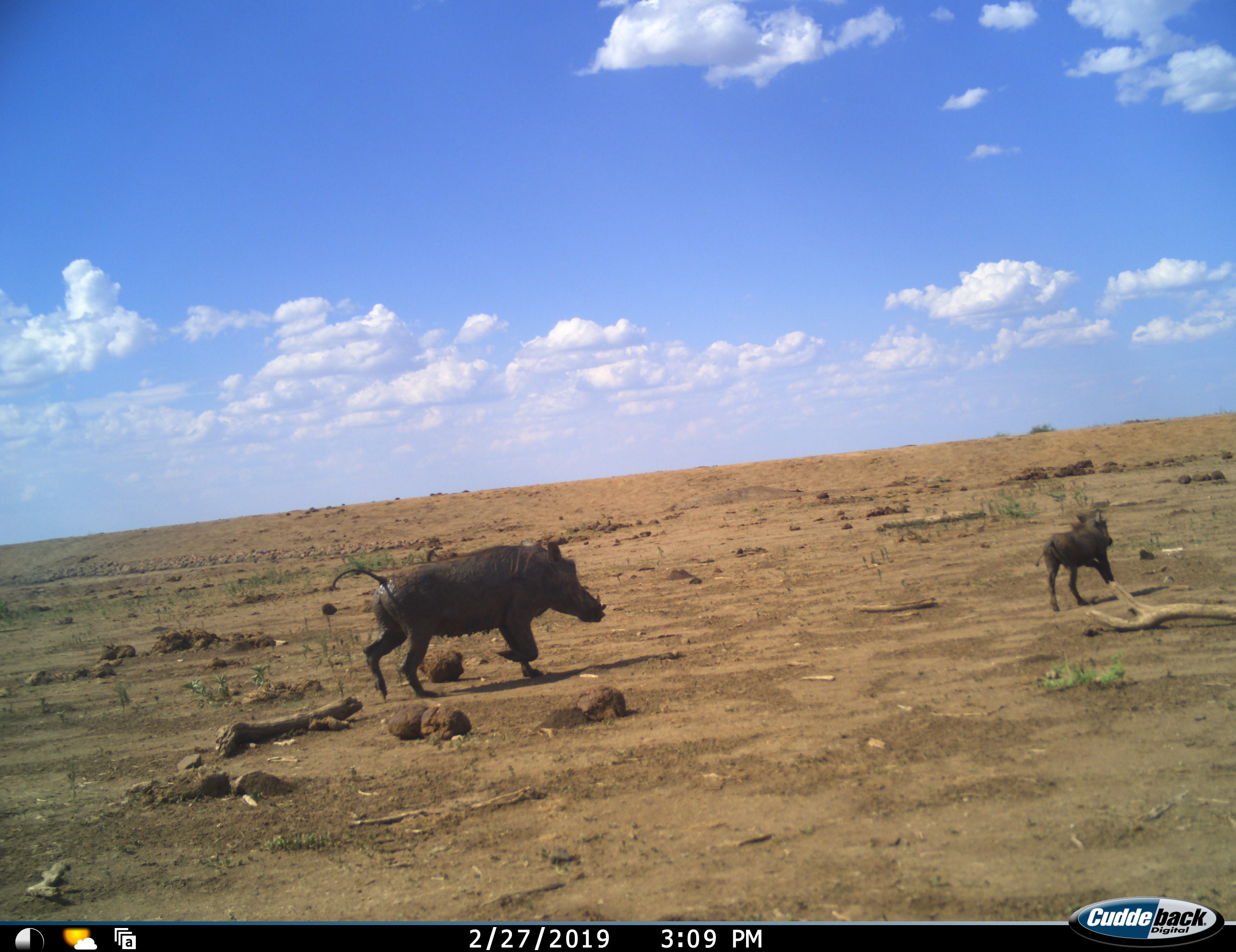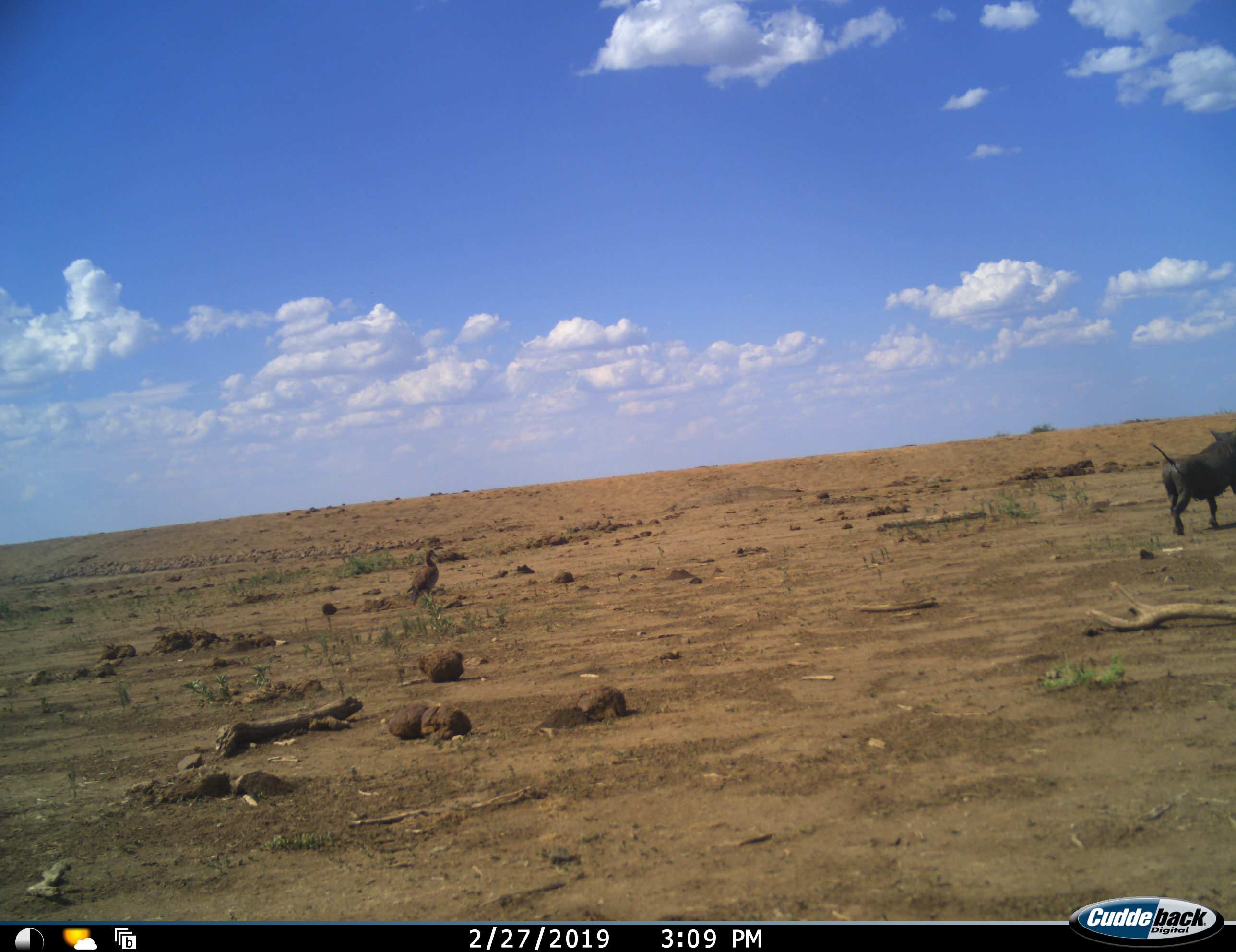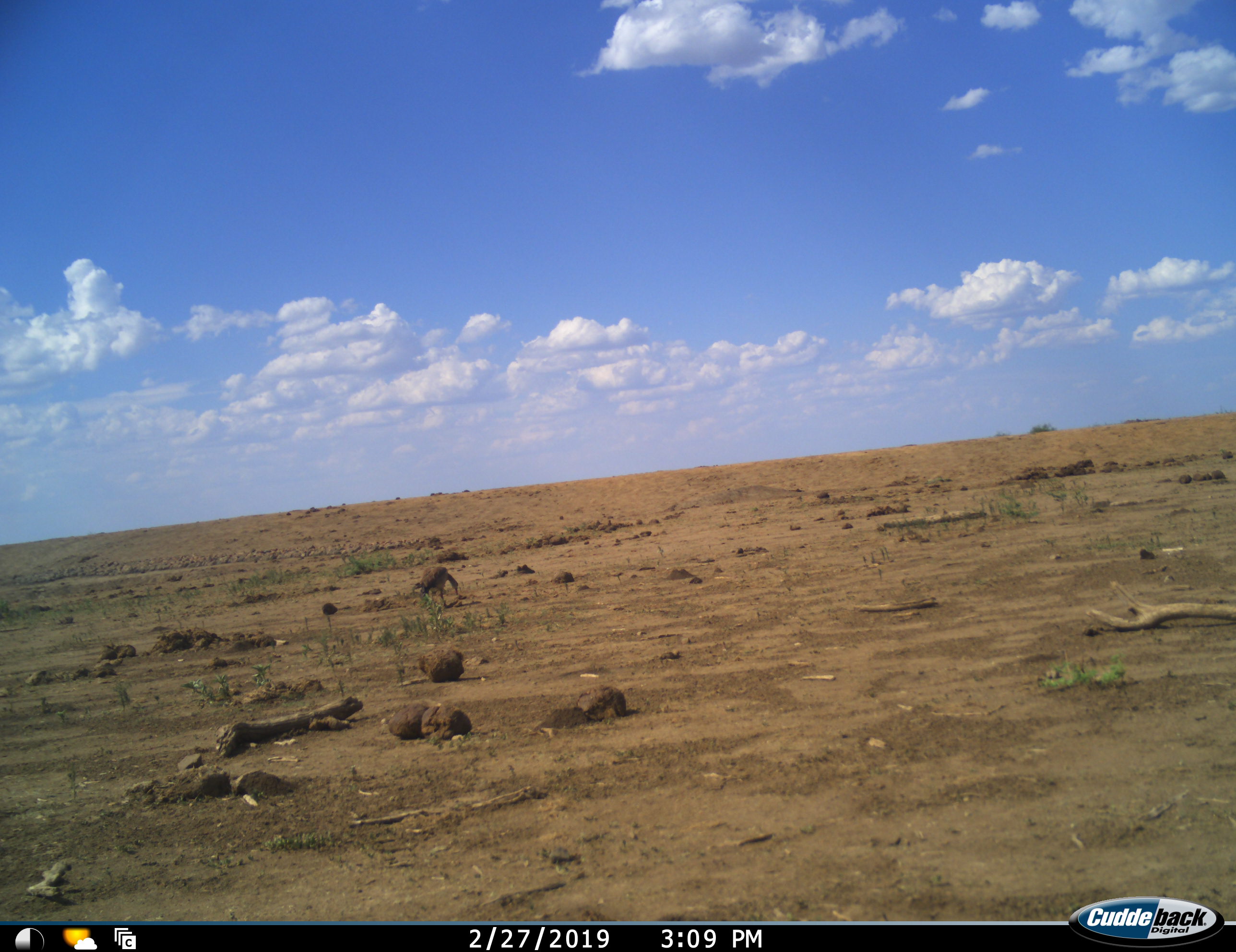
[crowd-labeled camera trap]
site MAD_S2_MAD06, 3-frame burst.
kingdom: Animalia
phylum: Chordata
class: Aves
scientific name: Aves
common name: bird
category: birdother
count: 1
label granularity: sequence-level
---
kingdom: Animalia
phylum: Chordata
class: Mammalia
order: Artiodactyla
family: Suidae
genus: Phacochoerus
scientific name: Phacochoerus africanus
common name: warthog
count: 2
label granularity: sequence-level